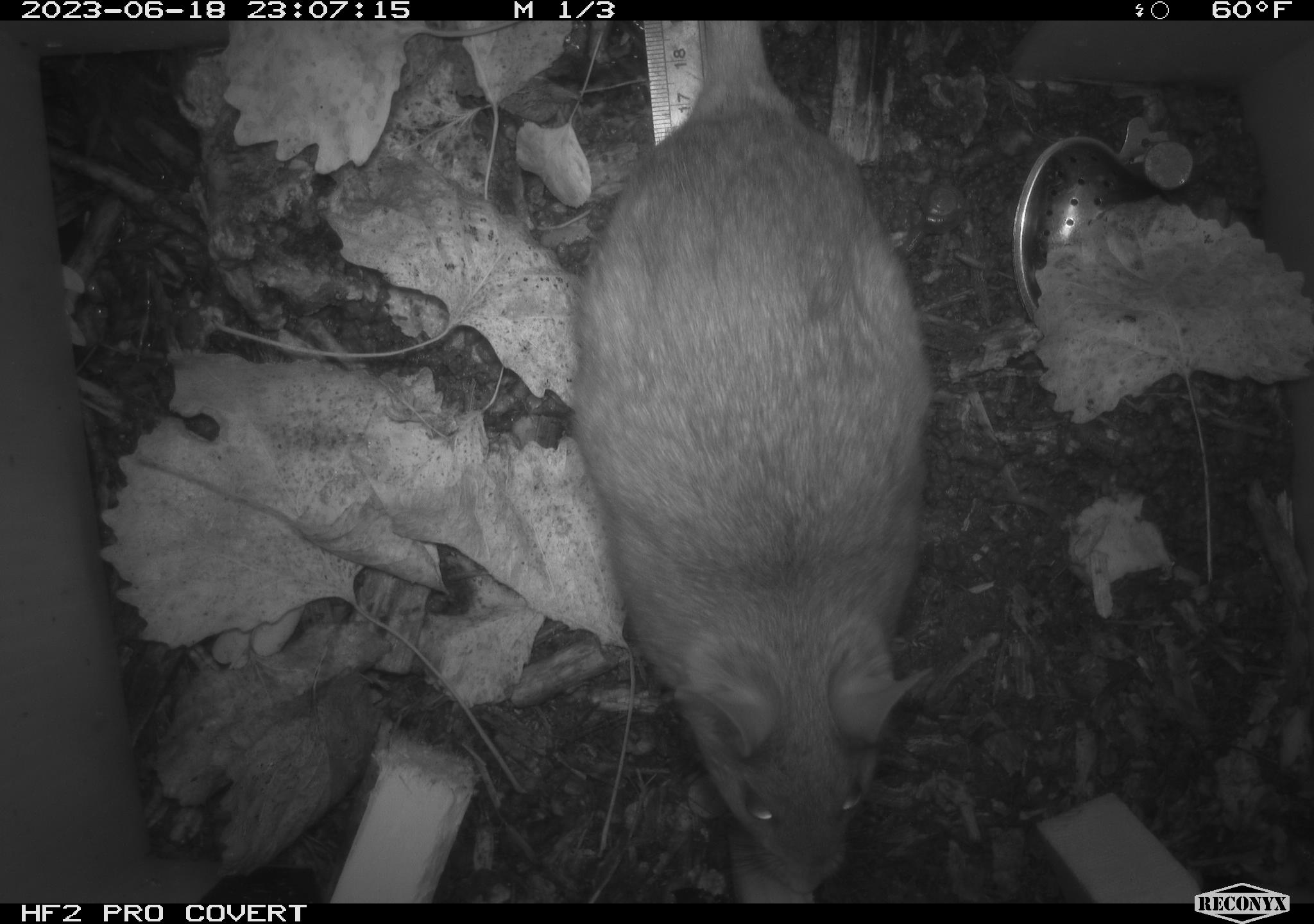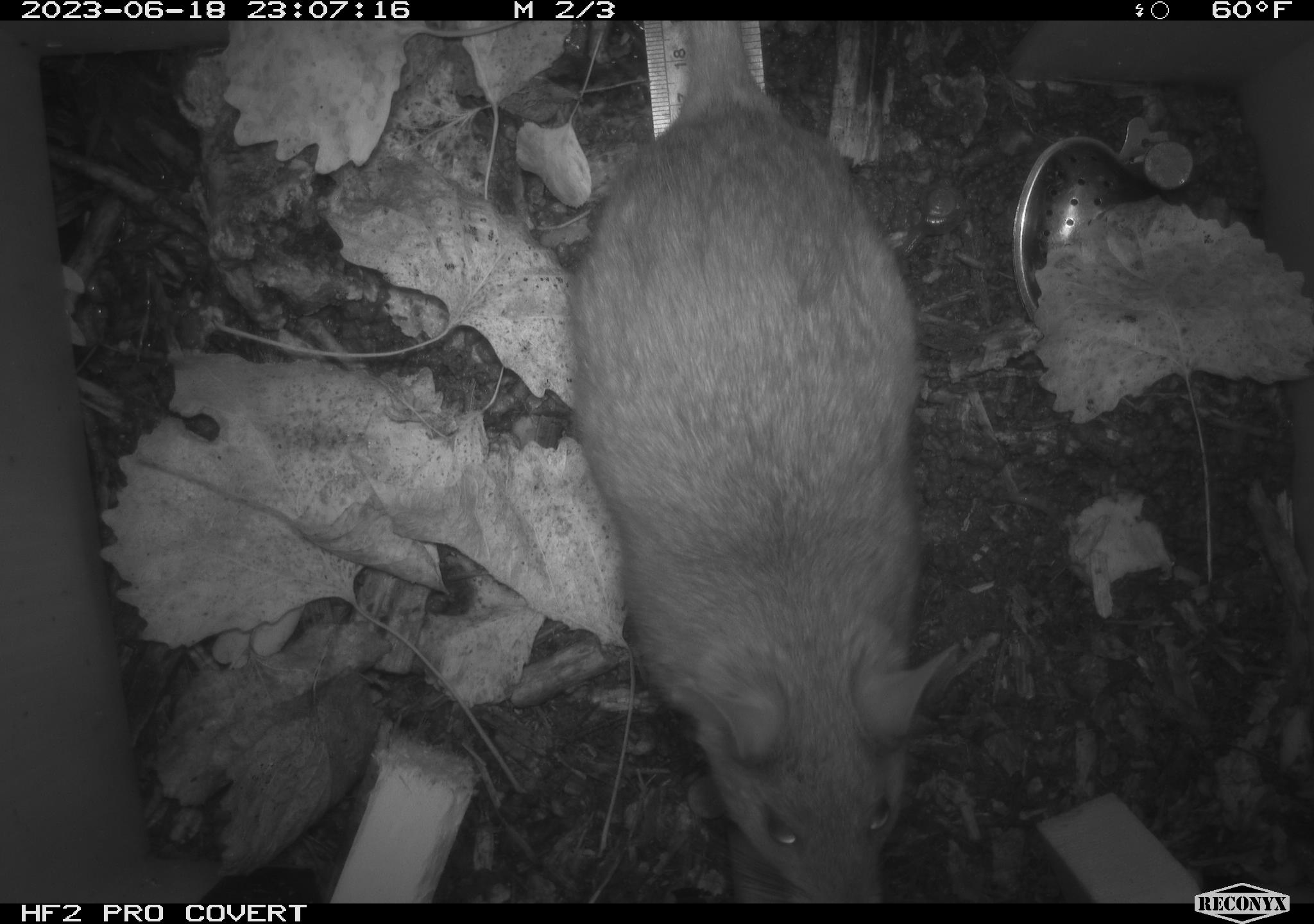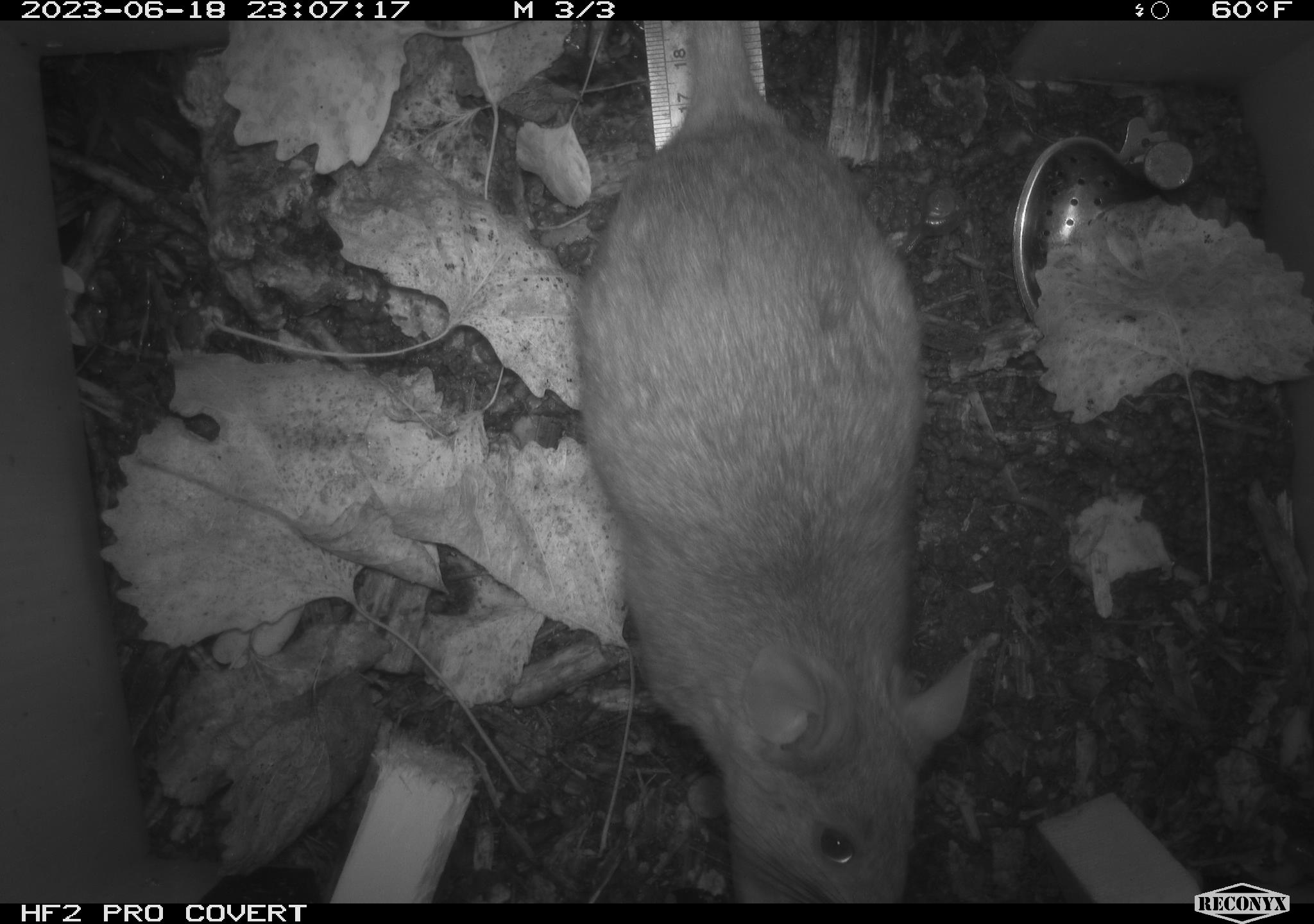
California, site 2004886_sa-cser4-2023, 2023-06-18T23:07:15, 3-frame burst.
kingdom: Animalia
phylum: Chordata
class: Mammalia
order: Rodentia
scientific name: Rodentia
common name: woodrat or rat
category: woodrat or rat species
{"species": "woodrat or rat species (woodrat or rat) (Rodentia)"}